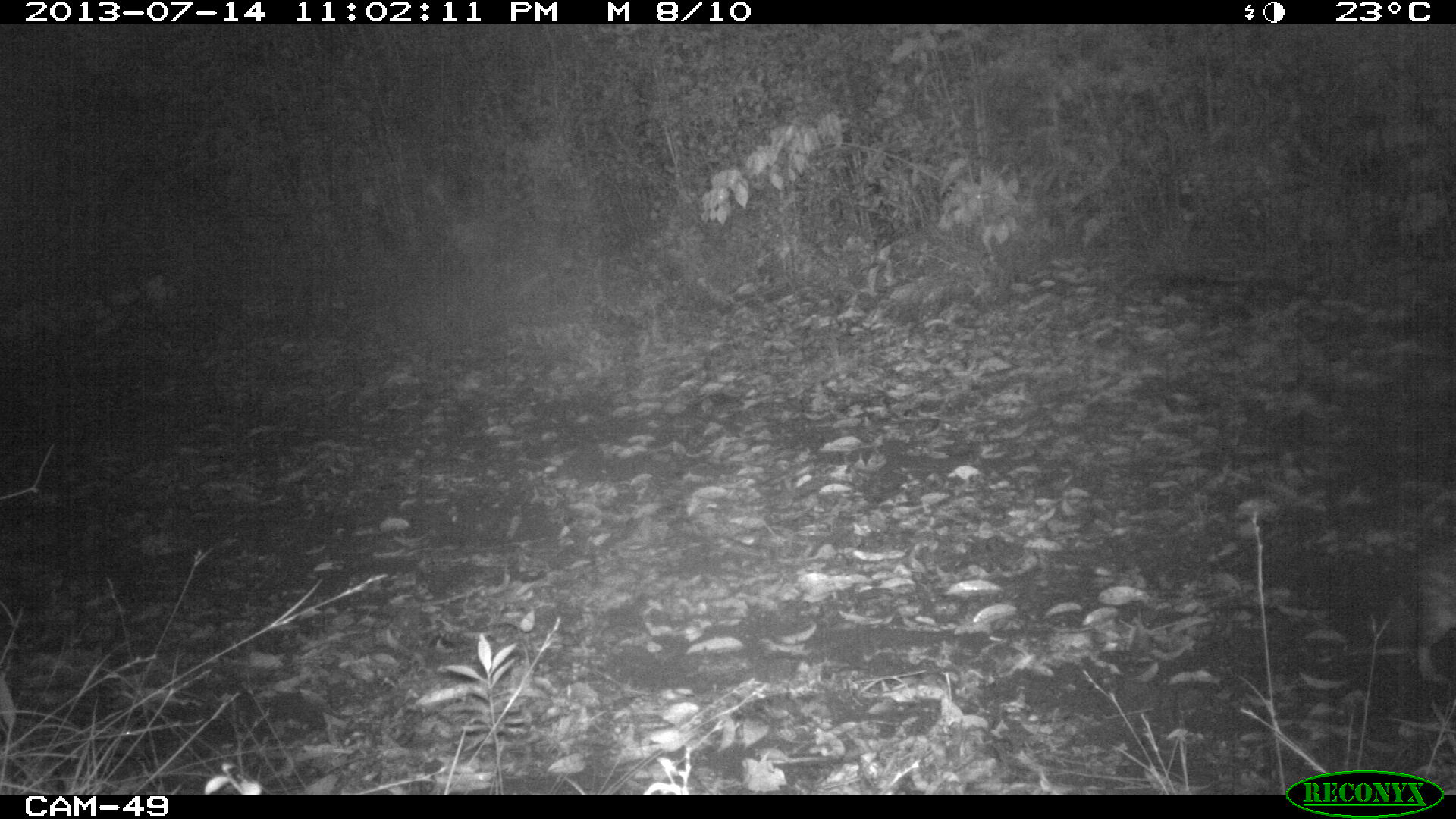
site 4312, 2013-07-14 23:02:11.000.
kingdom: Animalia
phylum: Chordata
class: Mammalia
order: Rodentia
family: Cuniculidae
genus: Cuniculus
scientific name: Cuniculus paca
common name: lowland paca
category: agouti paca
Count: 1.